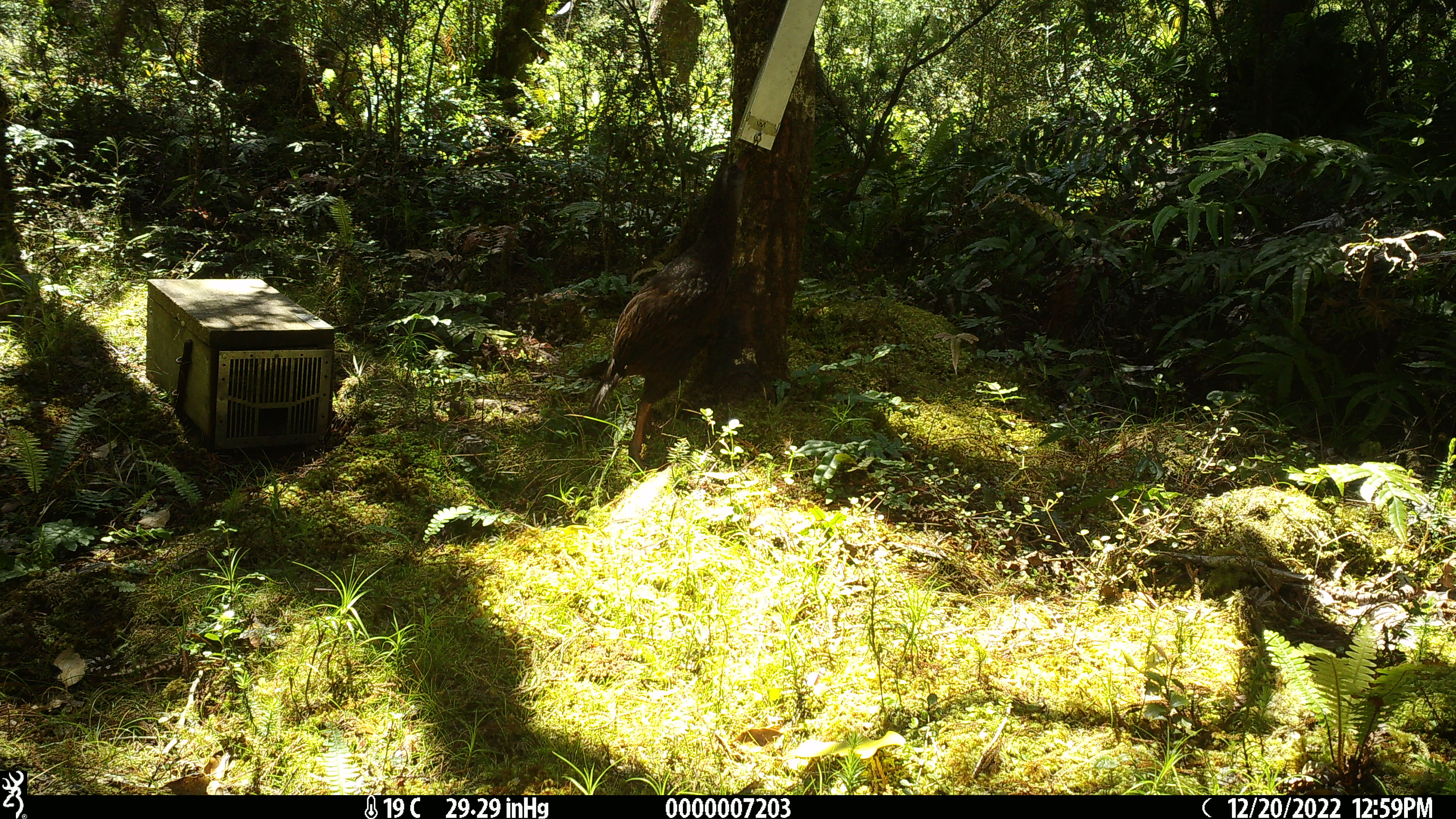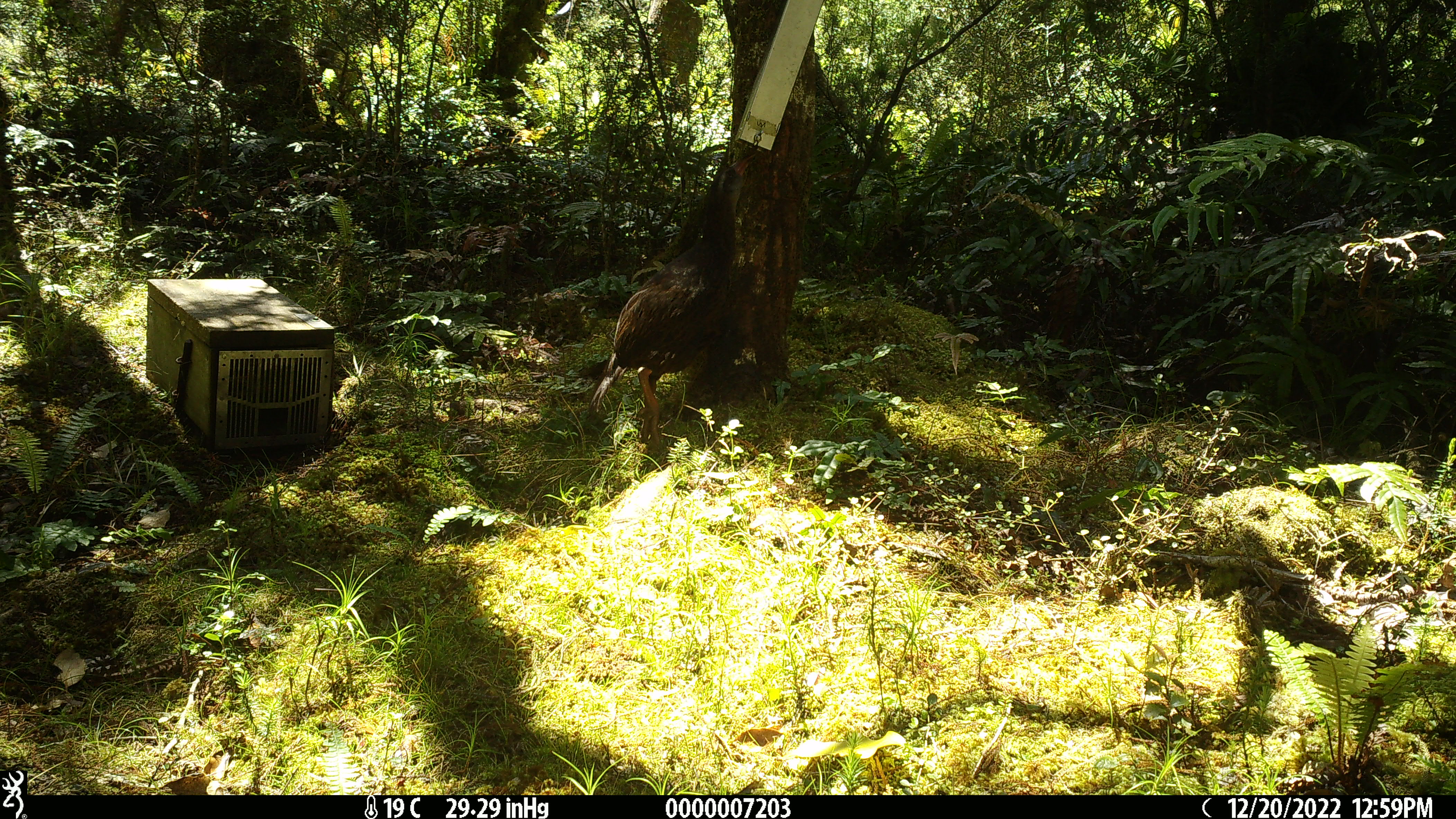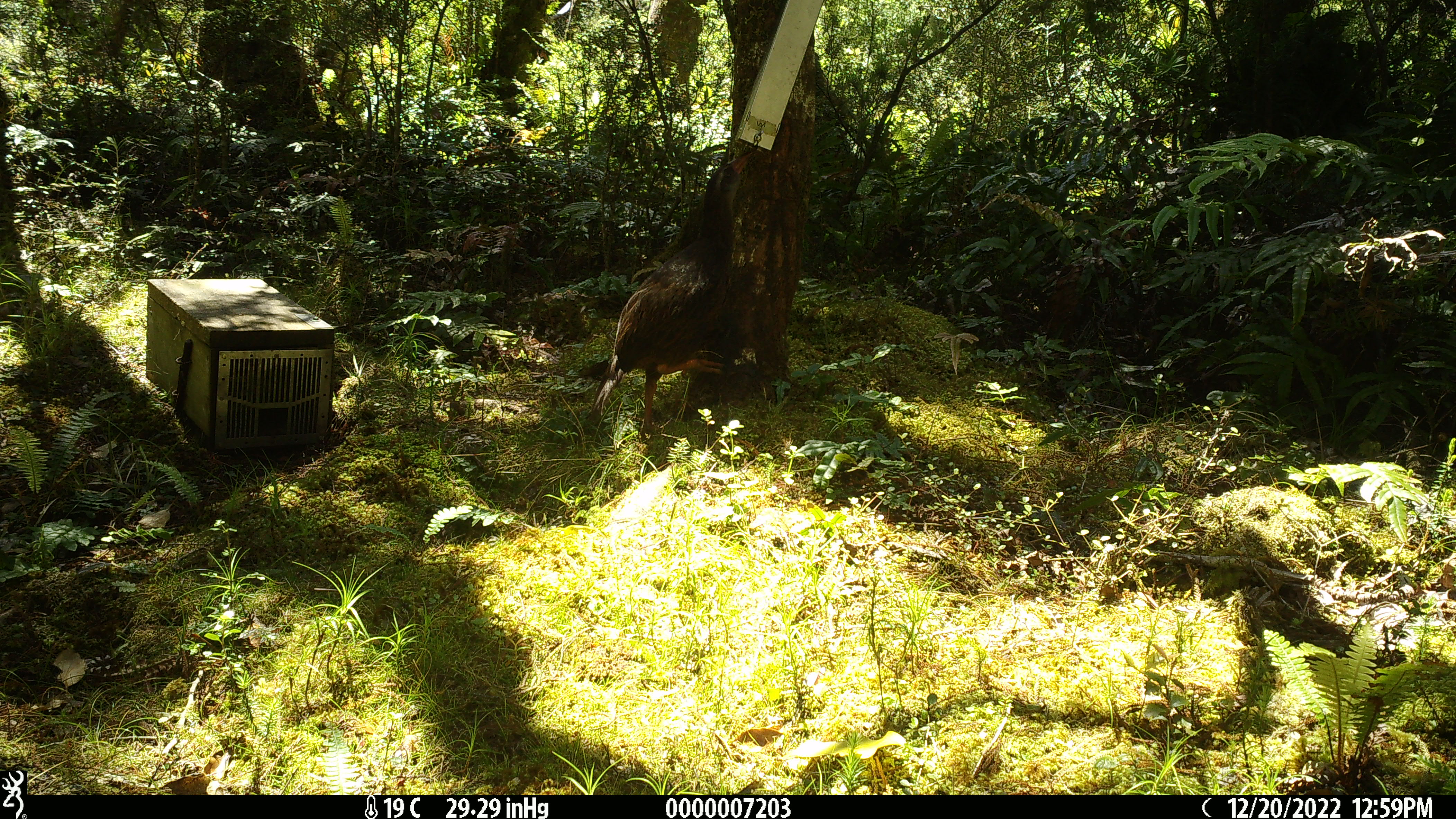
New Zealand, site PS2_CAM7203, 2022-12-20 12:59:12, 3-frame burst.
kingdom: Animalia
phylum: Chordata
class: Aves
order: Gruiformes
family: Rallidae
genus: Gallirallus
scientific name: Gallirallus australis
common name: weka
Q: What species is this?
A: Weka (Gallirallus australis).